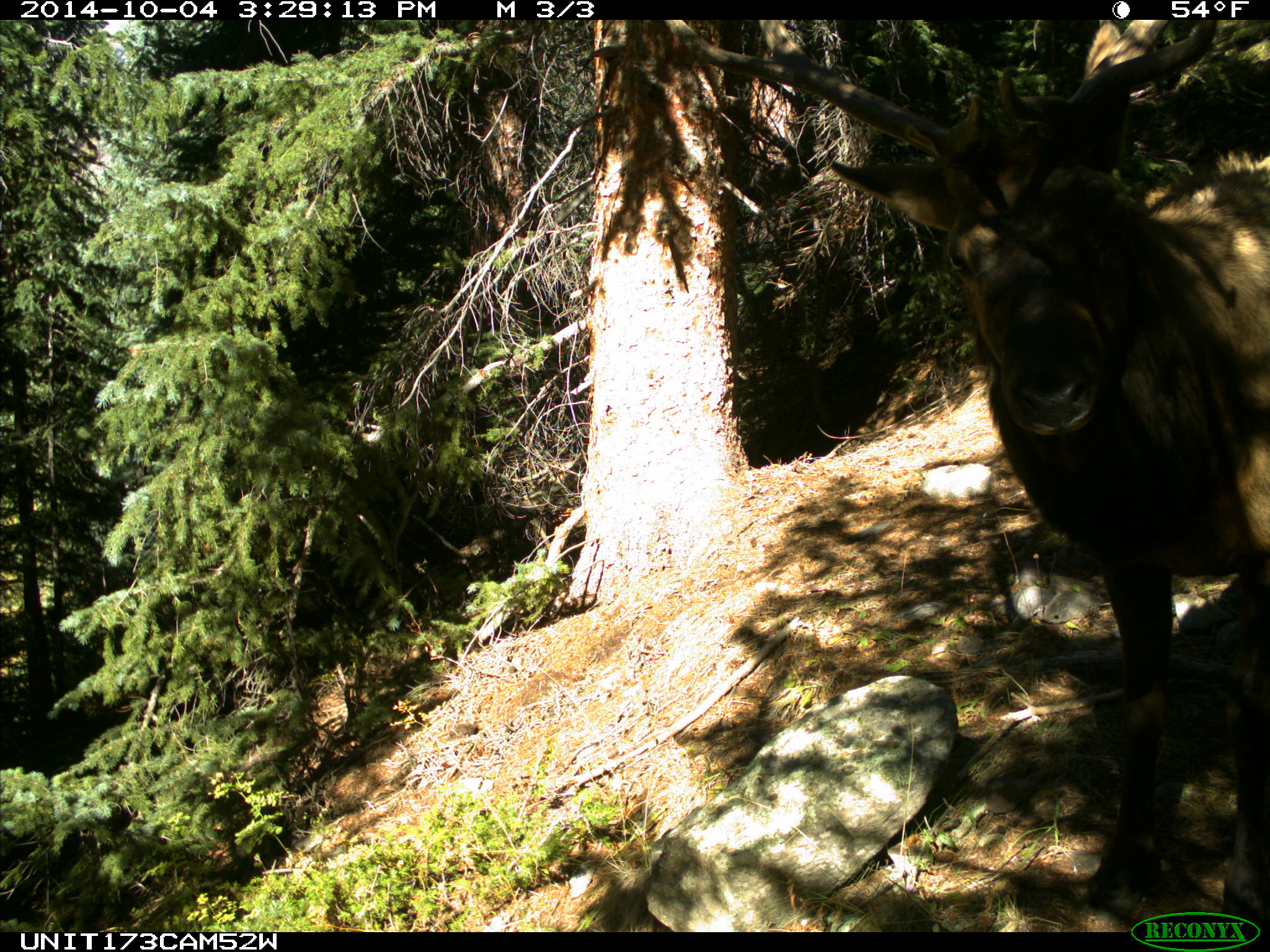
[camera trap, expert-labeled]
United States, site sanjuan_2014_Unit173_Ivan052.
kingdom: Animalia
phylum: Chordata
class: Mammalia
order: Artiodactyla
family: Cervidae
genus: Cervus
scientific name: Cervus elaphus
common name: red deer